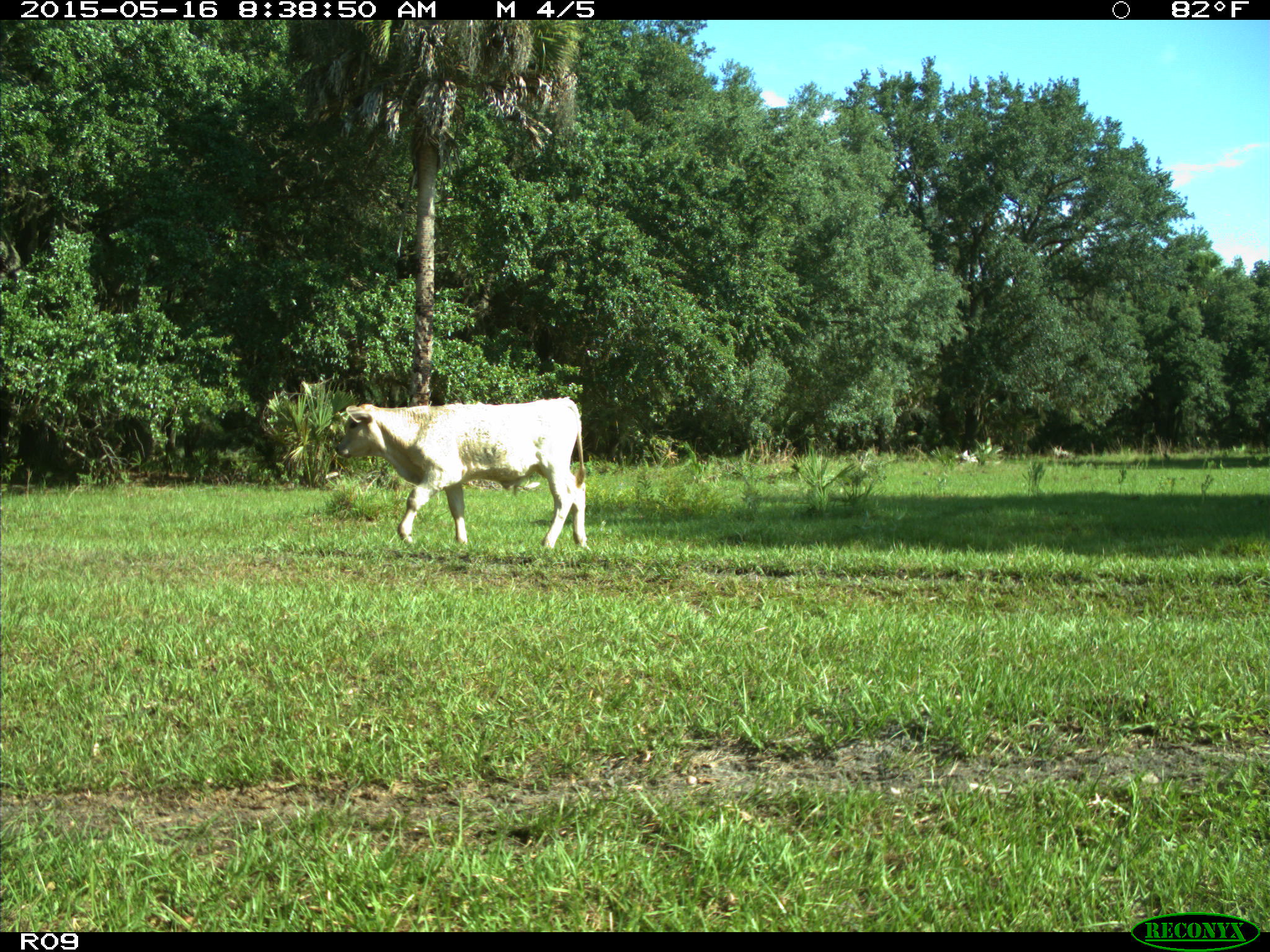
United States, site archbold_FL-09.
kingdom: Animalia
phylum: Chordata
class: Mammalia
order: Artiodactyla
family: Bovidae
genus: Bos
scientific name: Bos taurus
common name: domestic cow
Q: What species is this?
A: Bos taurus (domestic cow).